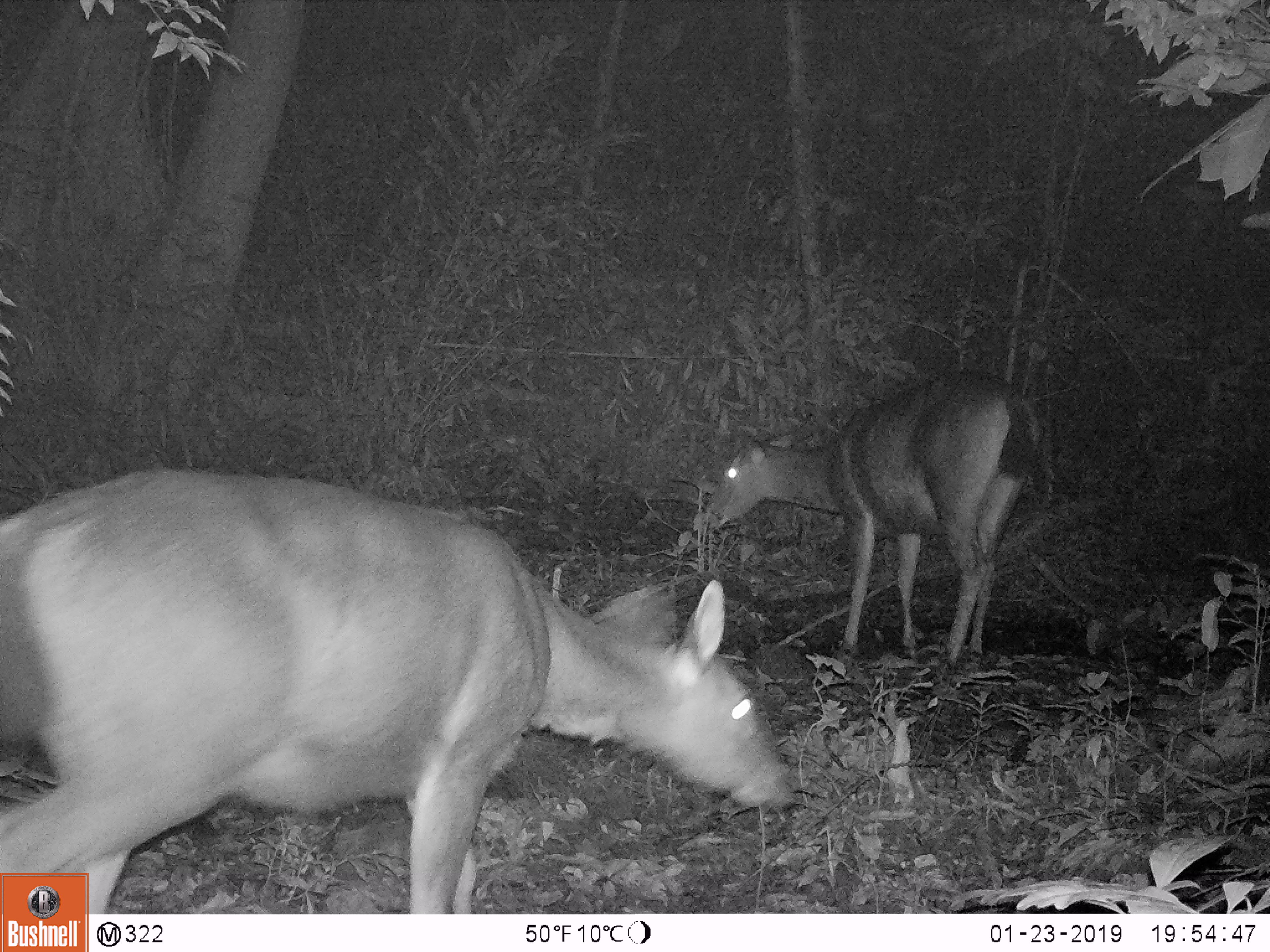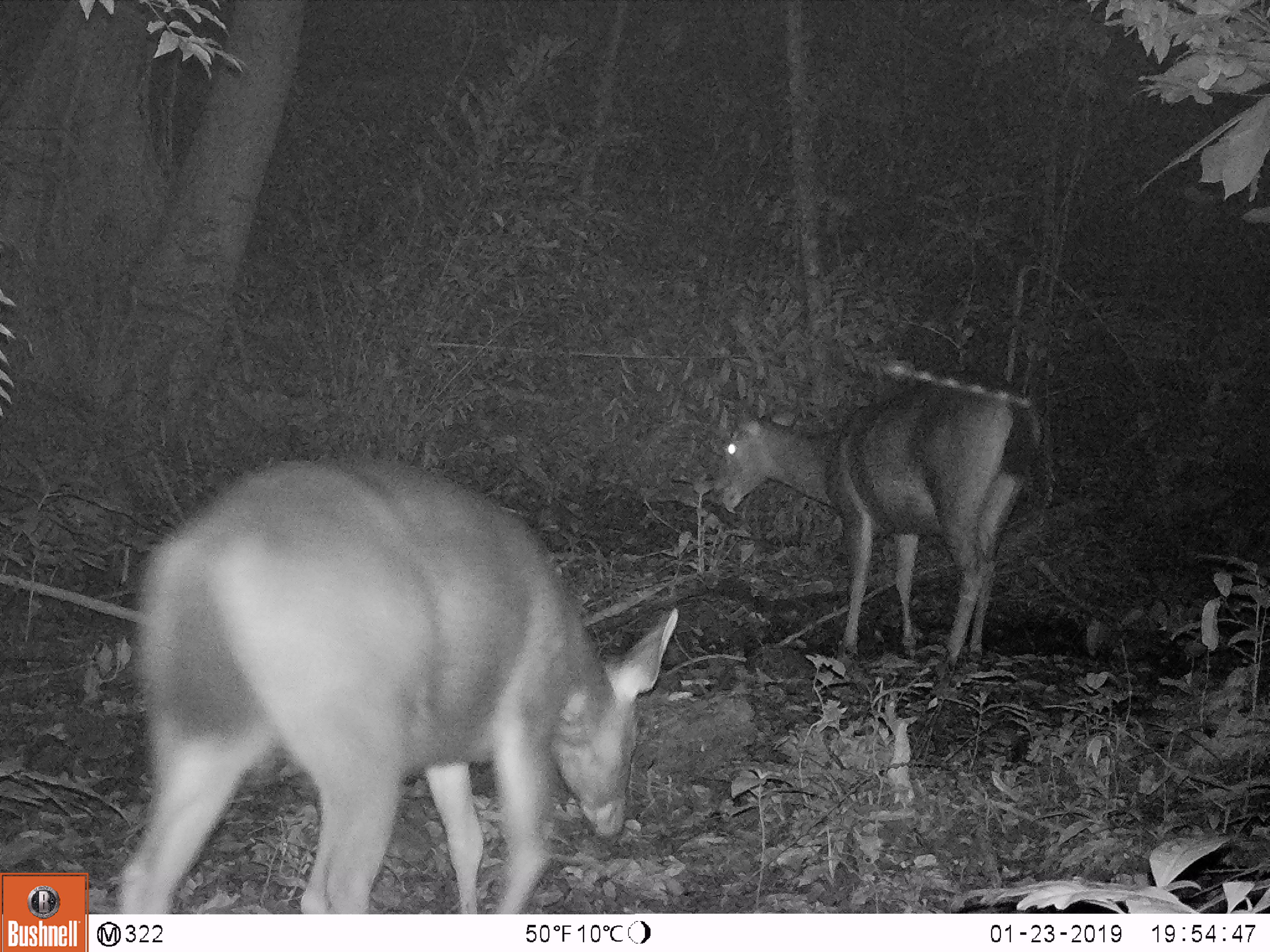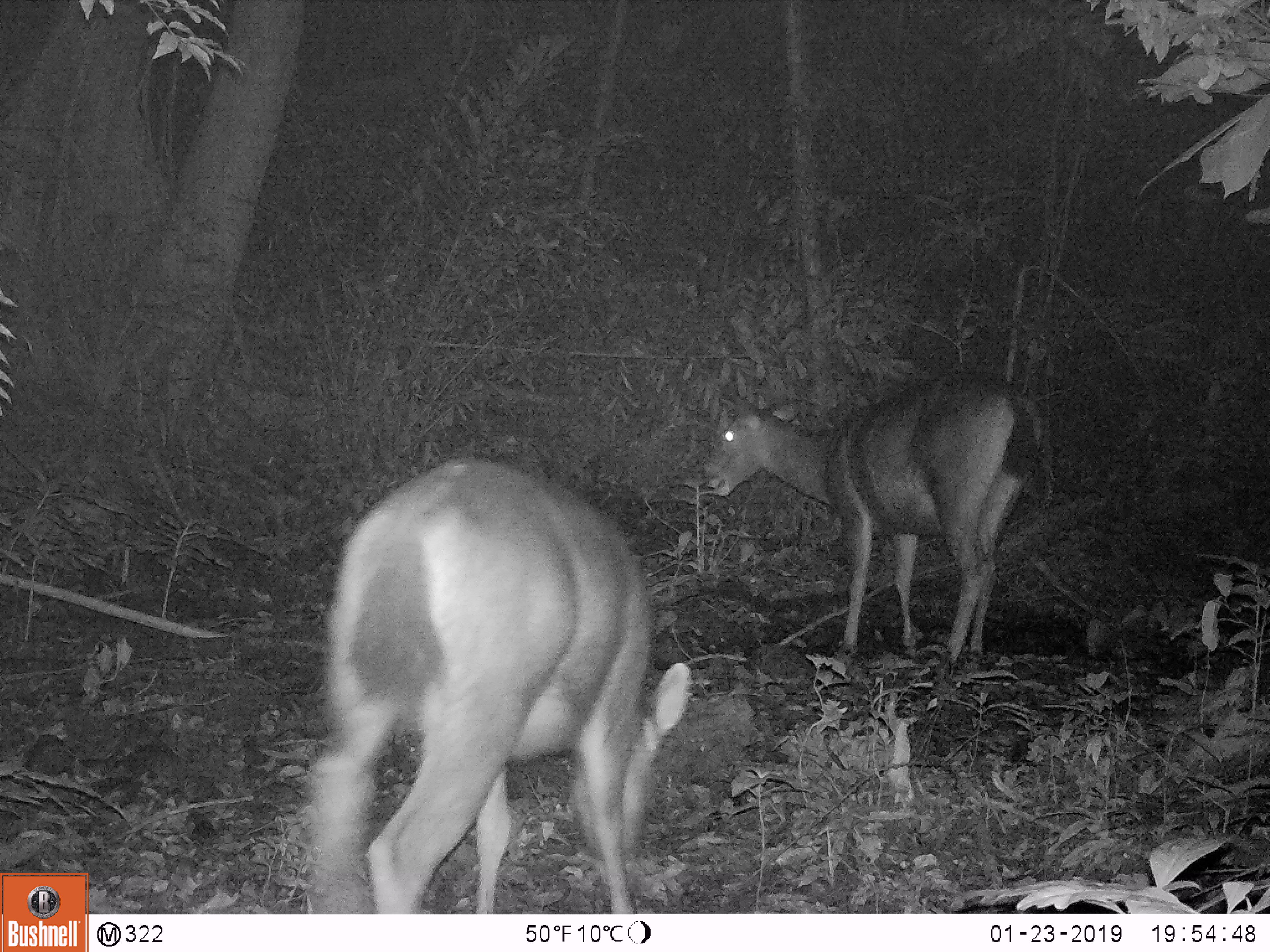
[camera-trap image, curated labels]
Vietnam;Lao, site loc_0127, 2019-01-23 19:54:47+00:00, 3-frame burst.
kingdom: Animalia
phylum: Chordata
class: Mammalia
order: Artiodactyla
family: Cervidae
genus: Rusa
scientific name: Rusa unicolor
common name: sambar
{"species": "sambar (Rusa unicolor)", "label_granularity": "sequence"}